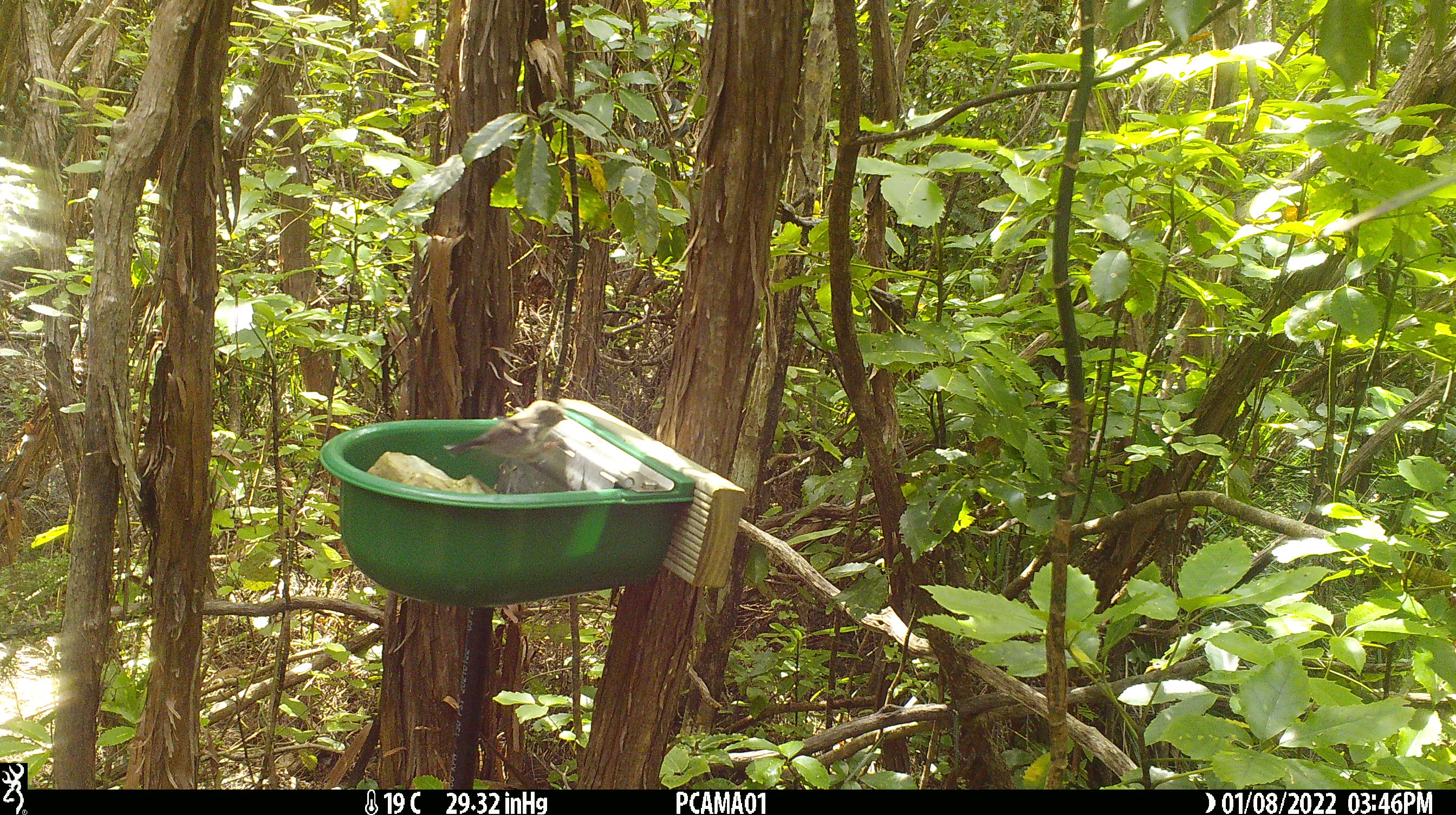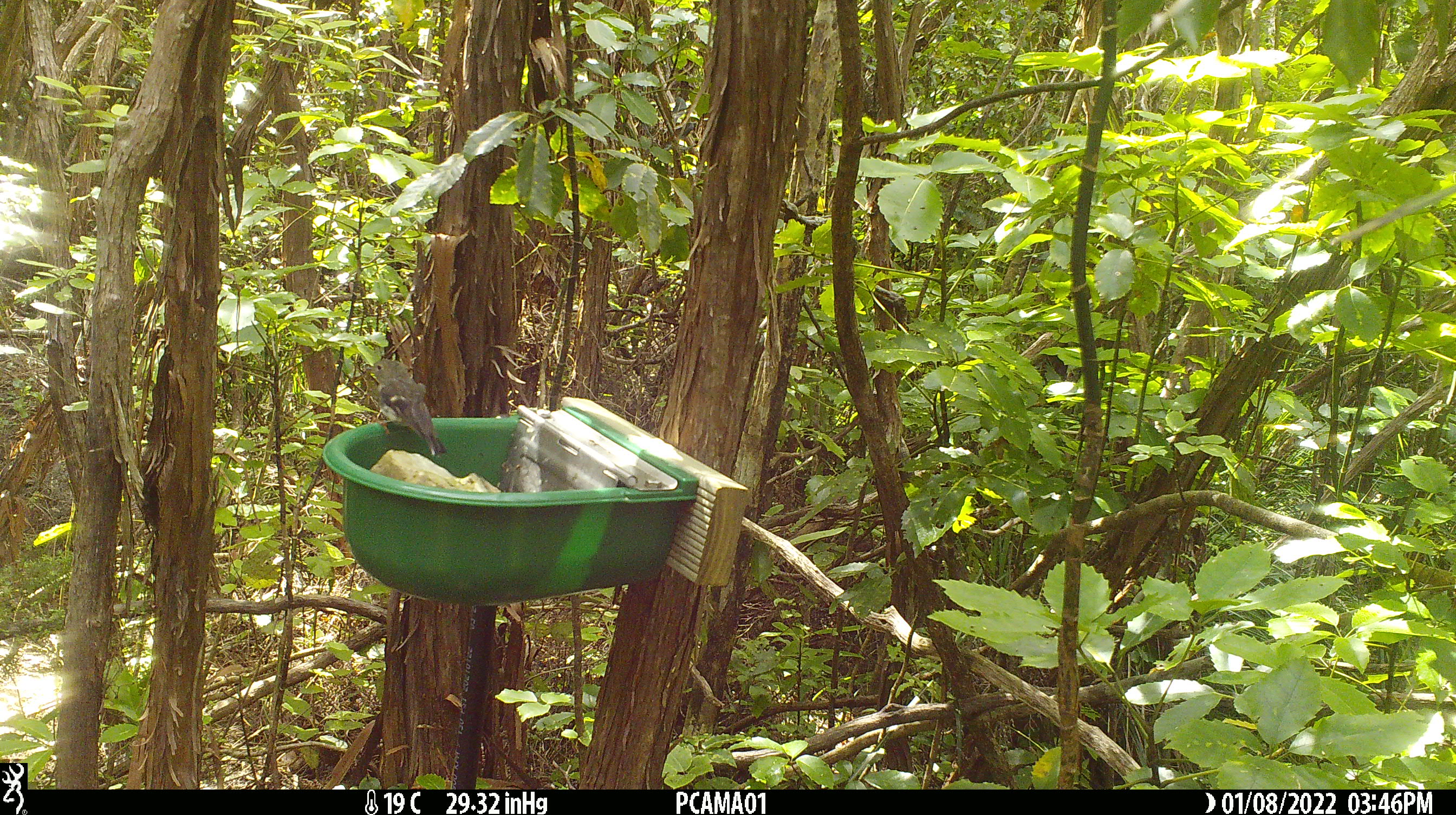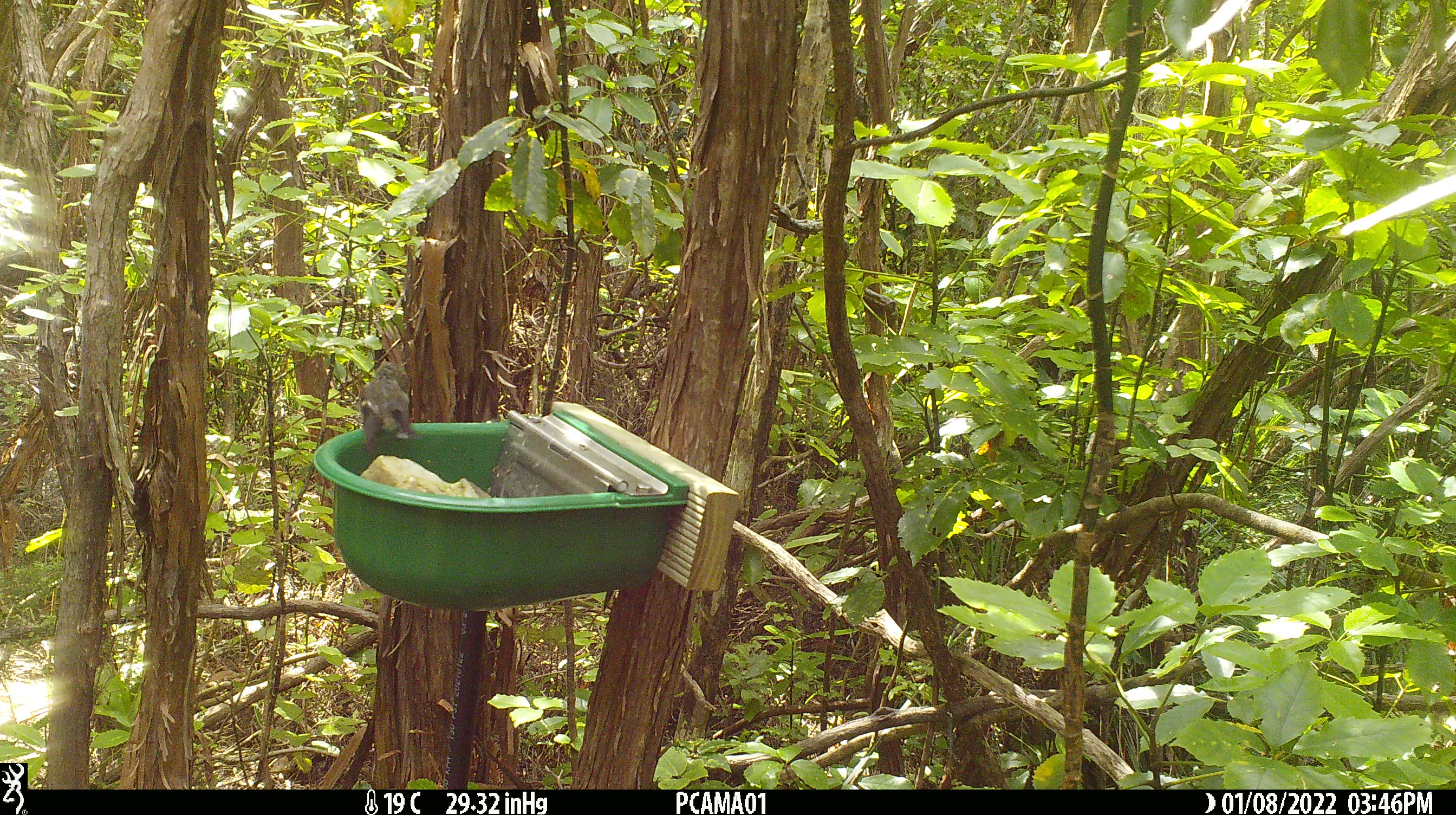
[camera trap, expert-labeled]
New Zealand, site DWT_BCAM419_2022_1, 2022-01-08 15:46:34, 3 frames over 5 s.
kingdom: Animalia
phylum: Chordata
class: Aves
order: Passeriformes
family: Petroicidae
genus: Petroica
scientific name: Petroica macrocephala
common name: tomtit